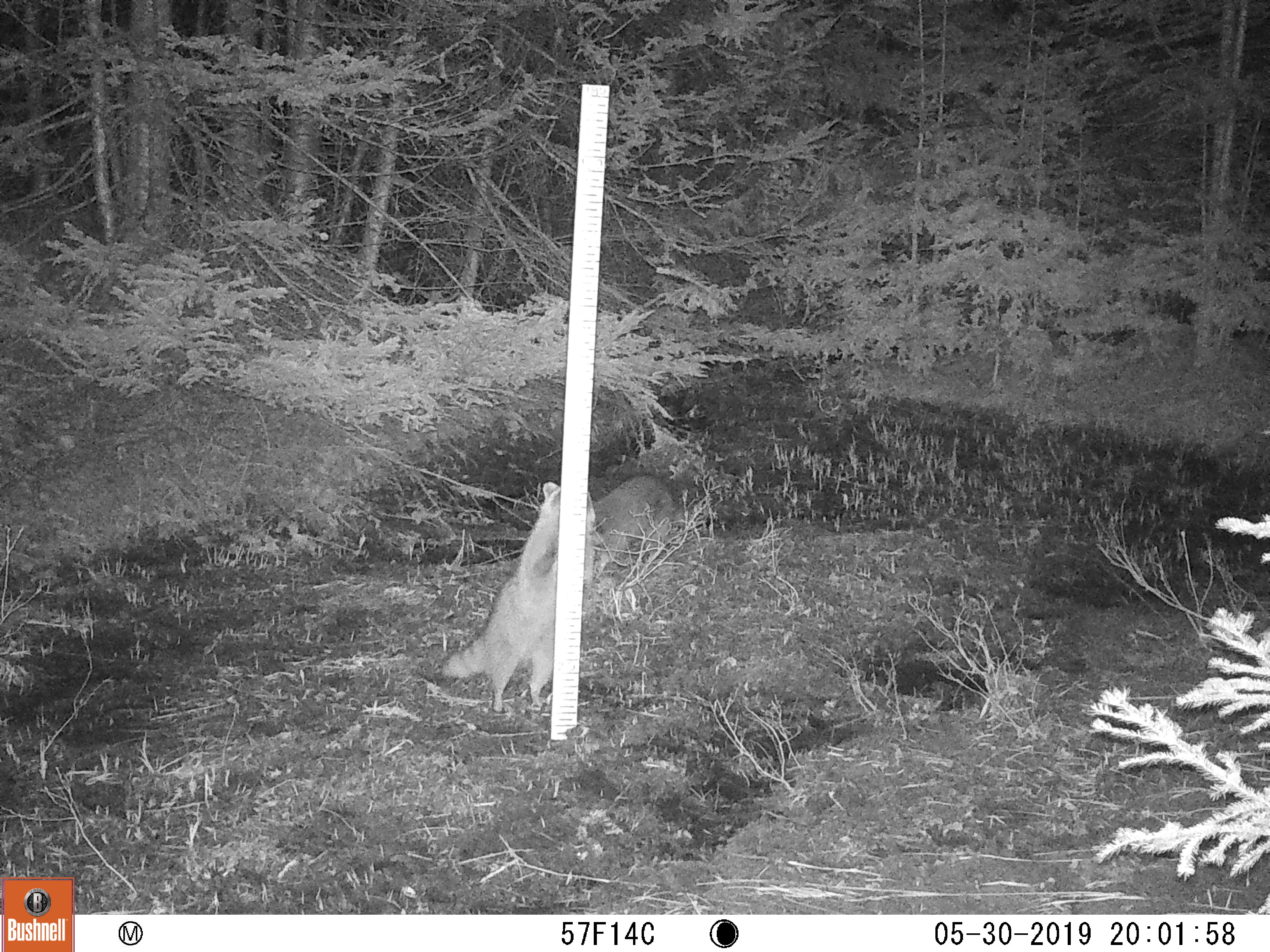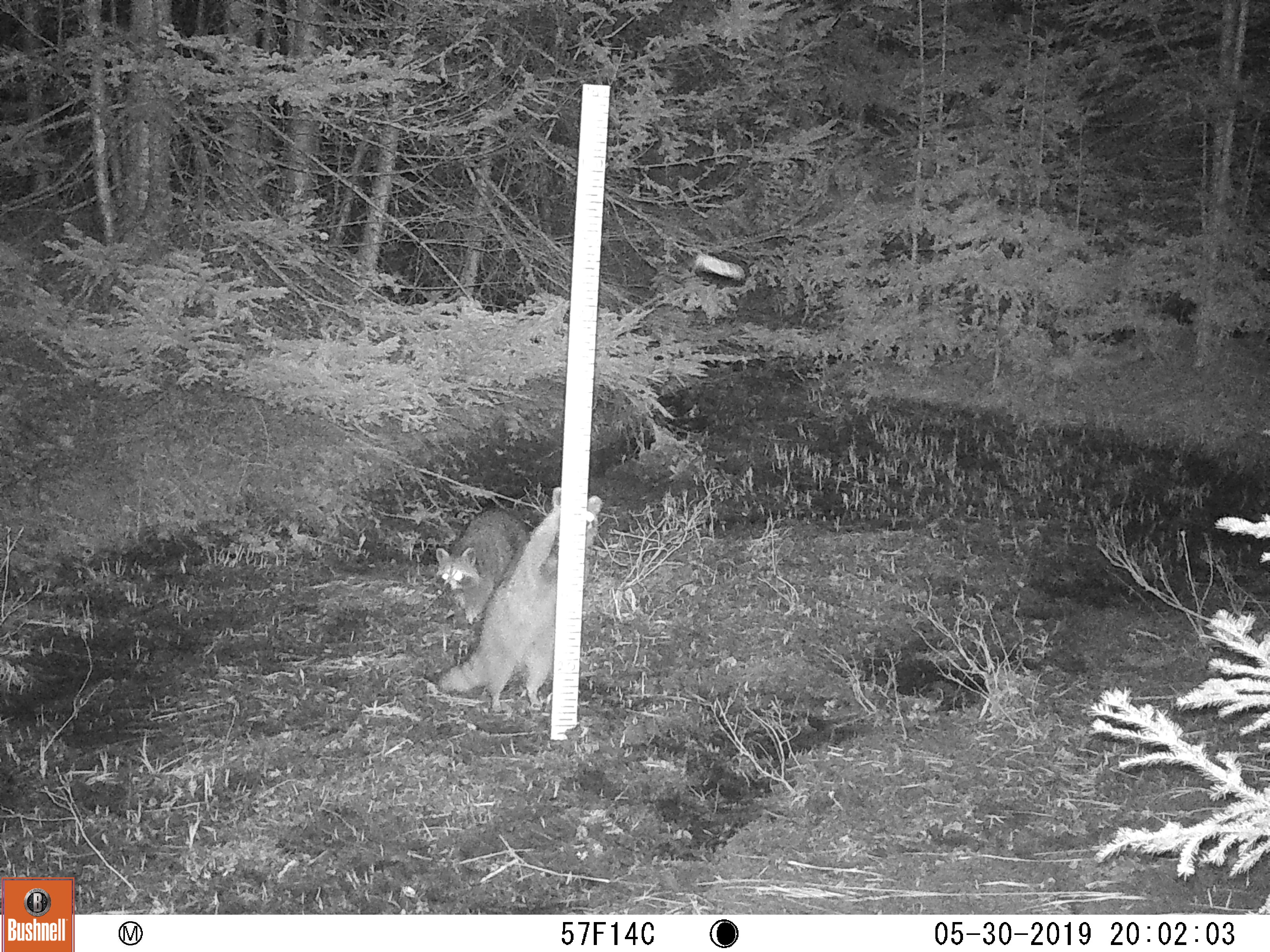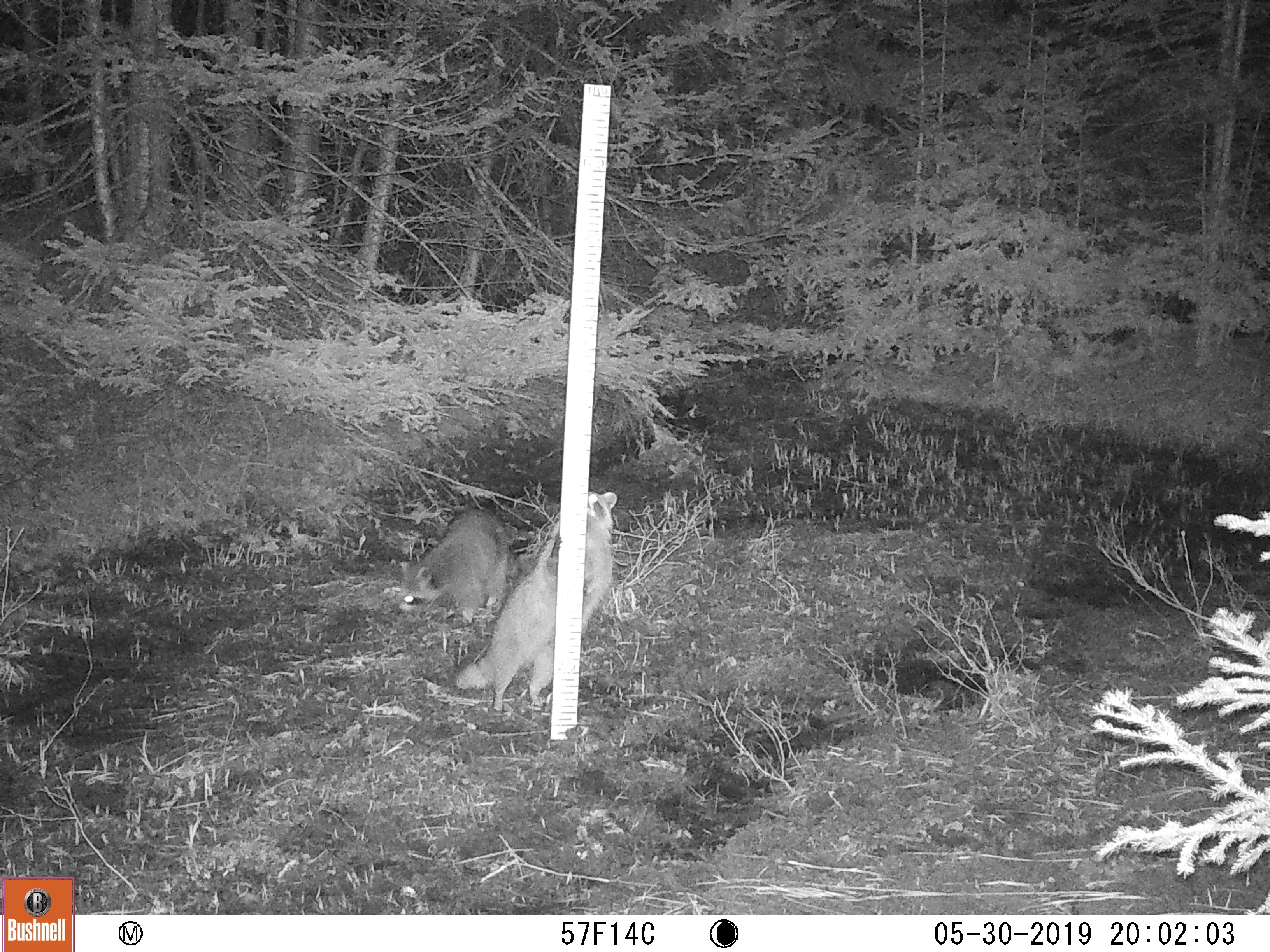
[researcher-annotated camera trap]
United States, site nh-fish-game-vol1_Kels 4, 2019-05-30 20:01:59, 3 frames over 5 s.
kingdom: Animalia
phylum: Chordata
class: Mammalia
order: Carnivora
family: Procyonidae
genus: Procyon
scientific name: Procyon lotor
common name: raccoon